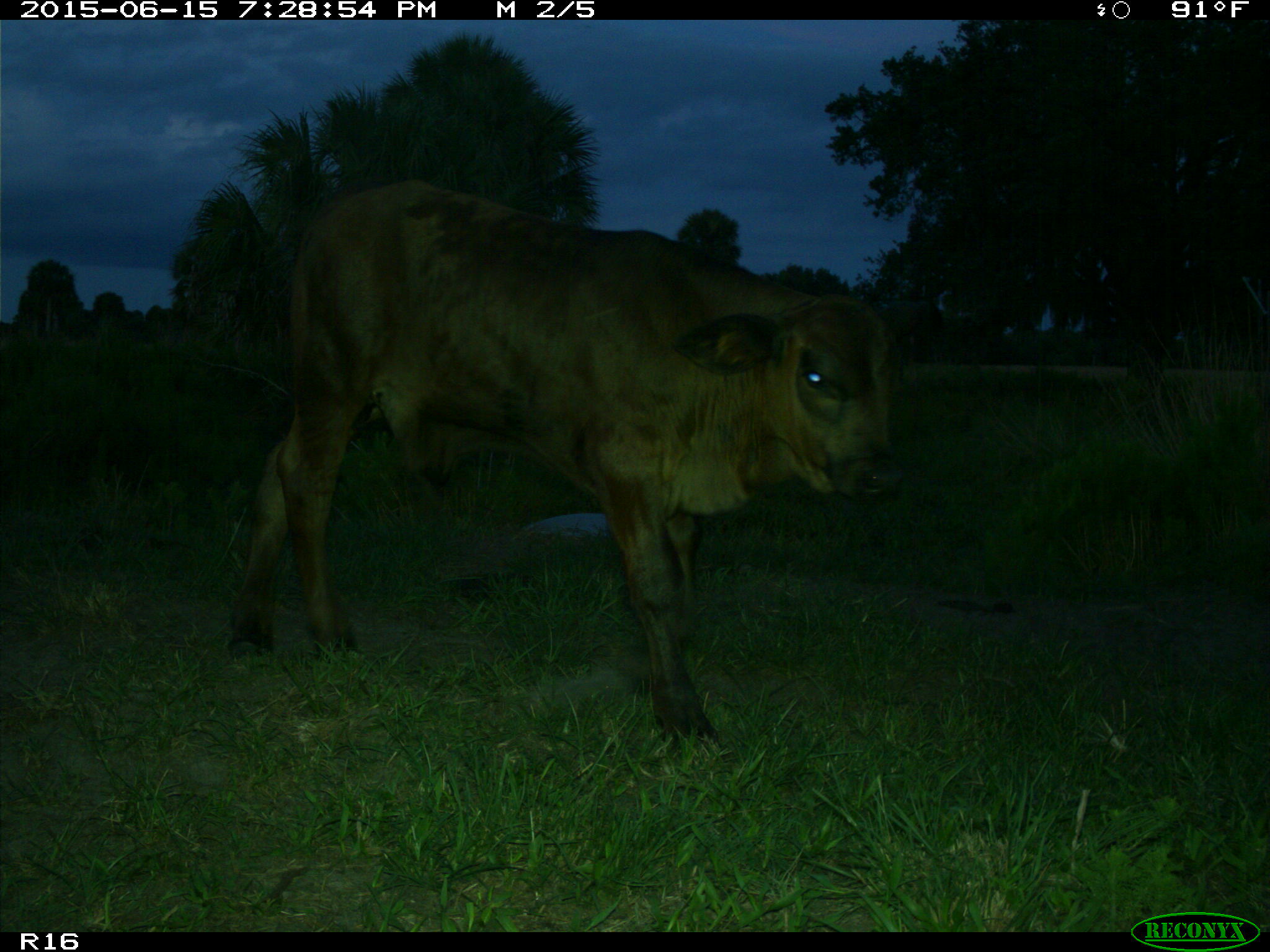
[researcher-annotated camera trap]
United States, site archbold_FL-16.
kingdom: Animalia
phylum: Chordata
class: Mammalia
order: Artiodactyla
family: Bovidae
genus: Bos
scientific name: Bos taurus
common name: domestic cow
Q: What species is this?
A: Bos taurus (domestic cow).